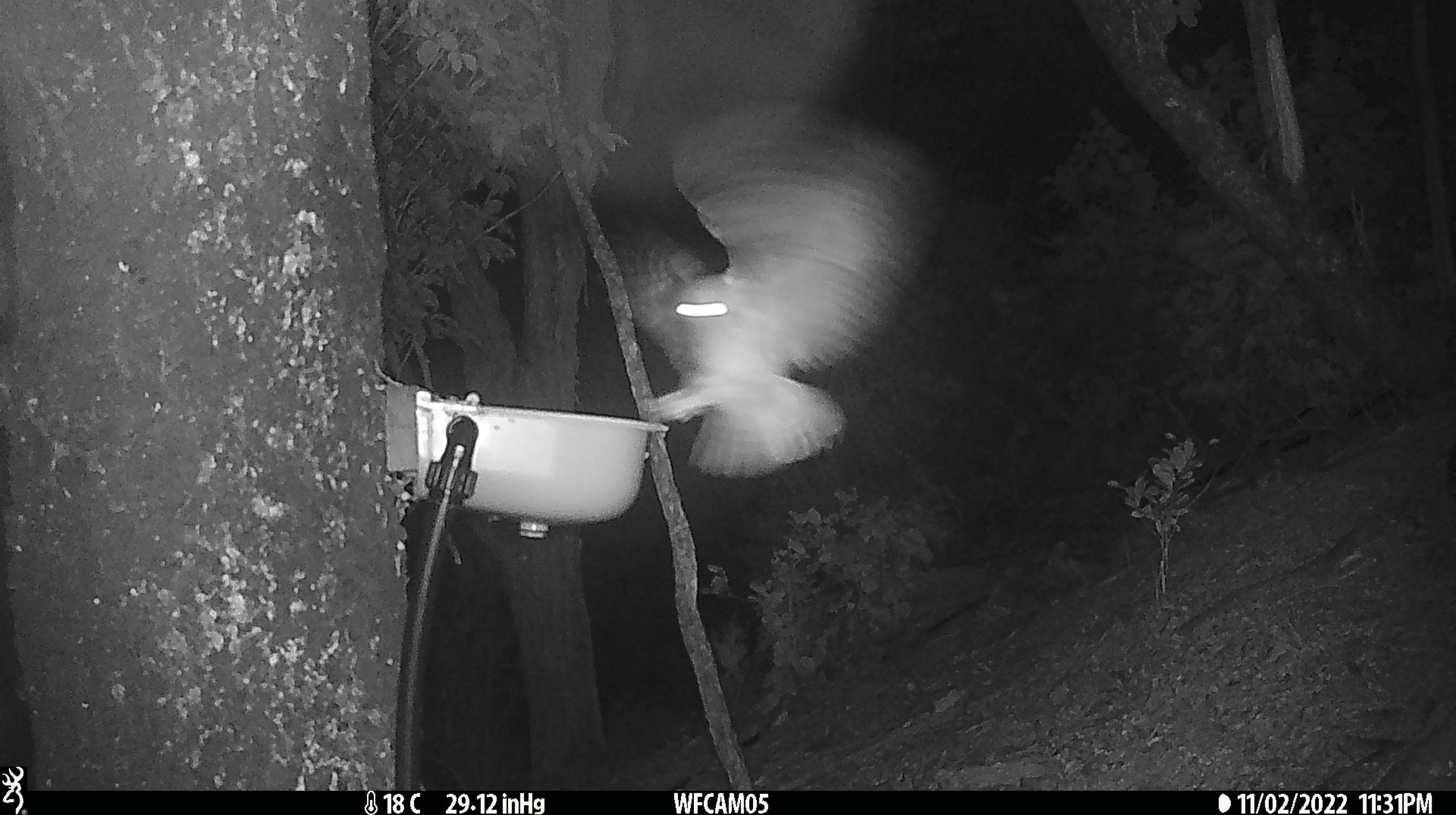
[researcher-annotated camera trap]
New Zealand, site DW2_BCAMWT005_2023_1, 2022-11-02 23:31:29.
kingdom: Animalia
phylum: Chordata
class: Aves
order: Strigiformes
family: Strigidae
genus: Ninox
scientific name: Ninox novaeseelandiae novaeseelandiae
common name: morepork